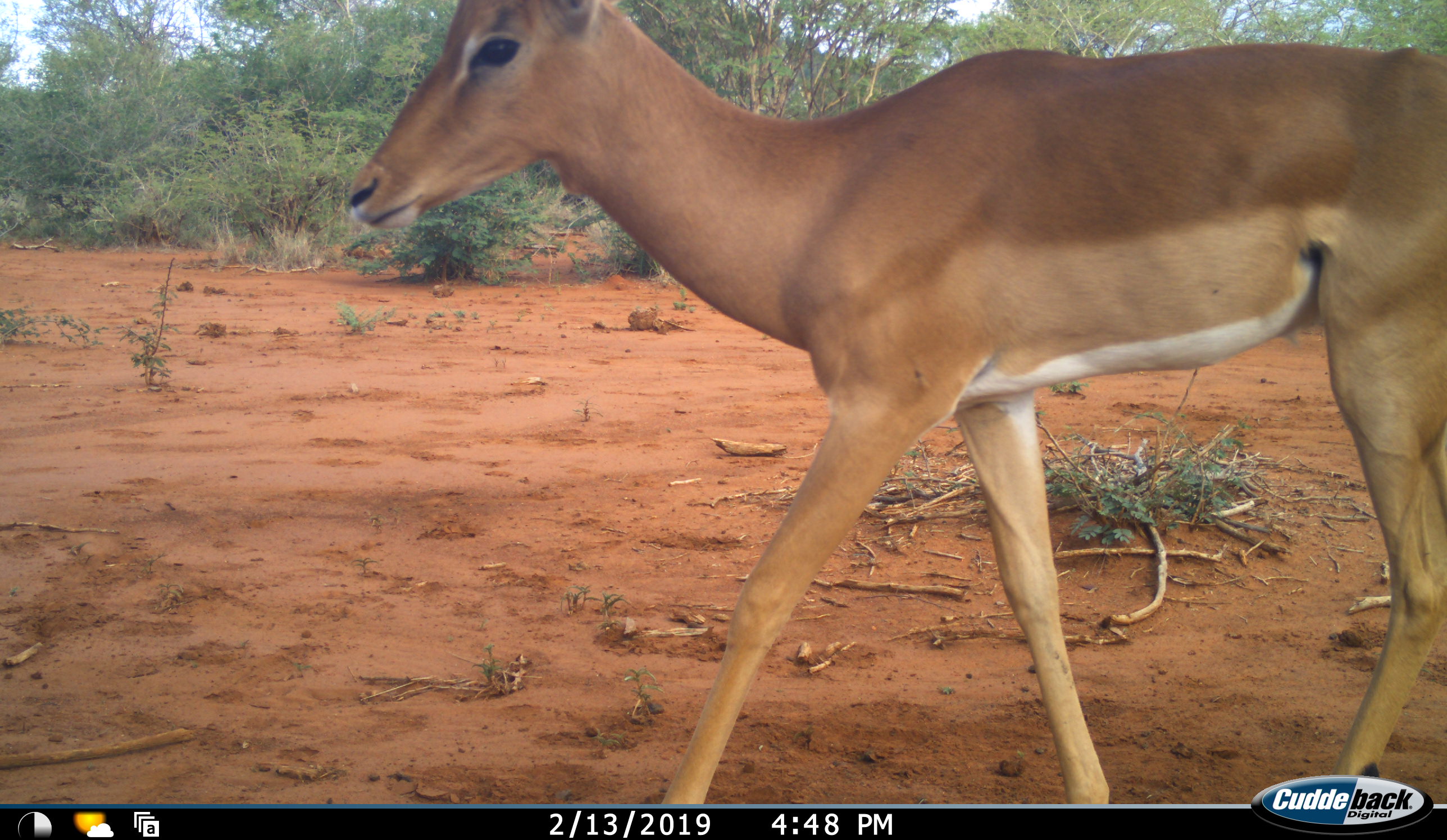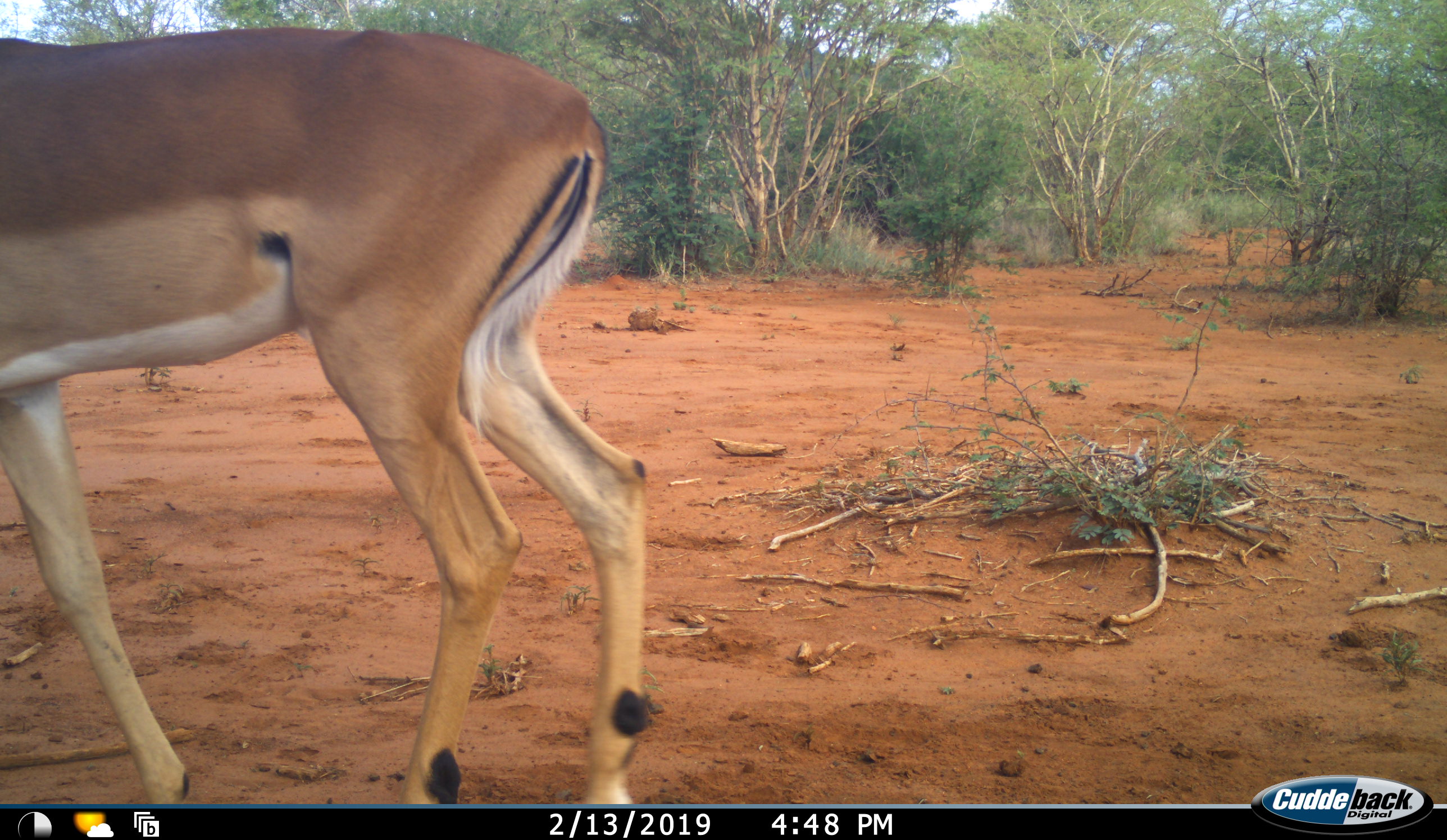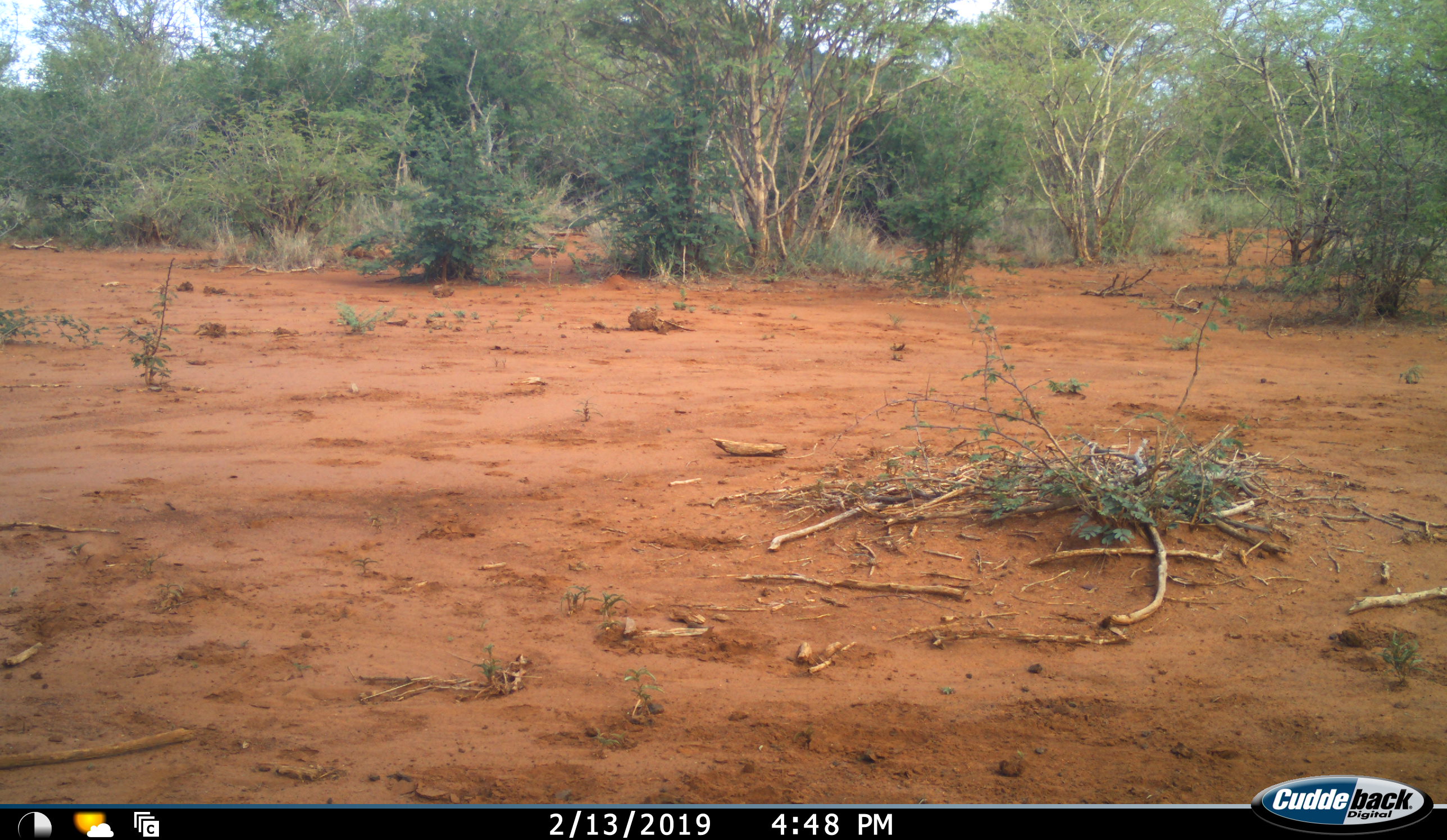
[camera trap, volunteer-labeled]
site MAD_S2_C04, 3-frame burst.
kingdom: Animalia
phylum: Chordata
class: Mammalia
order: Artiodactyla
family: Bovidae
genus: Aepyceros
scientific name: Aepyceros melampus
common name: impala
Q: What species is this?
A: Impala (Aepyceros melampus).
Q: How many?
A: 1.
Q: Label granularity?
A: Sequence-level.